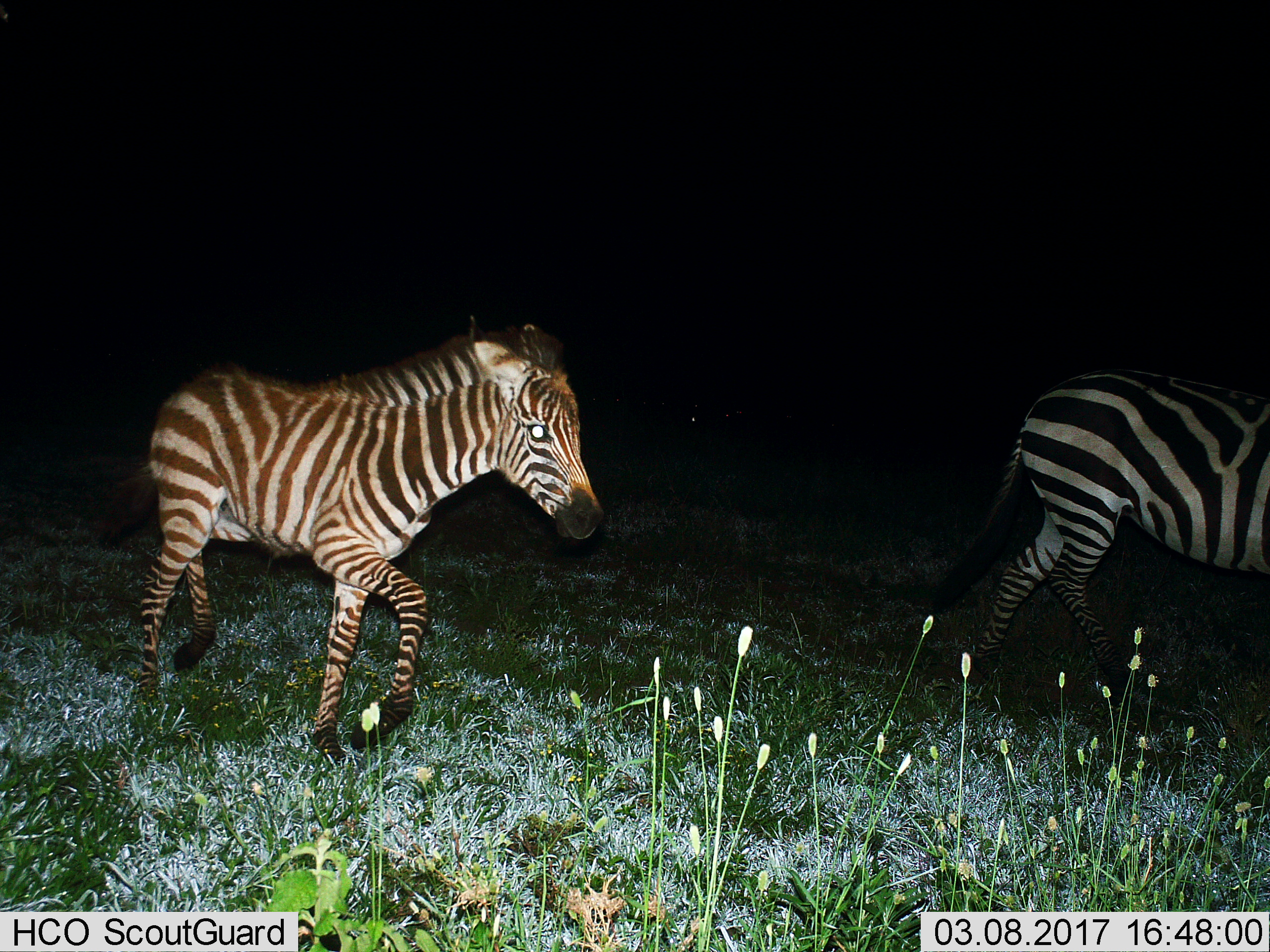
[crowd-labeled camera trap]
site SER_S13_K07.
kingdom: Animalia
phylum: Chordata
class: Mammalia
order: Perissodactyla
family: Equidae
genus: Equus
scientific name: Equus quagga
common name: plains zebra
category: zebraplains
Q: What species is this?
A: Zebraplains (plains zebra) (Equus quagga).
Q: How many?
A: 2.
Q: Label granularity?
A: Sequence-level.